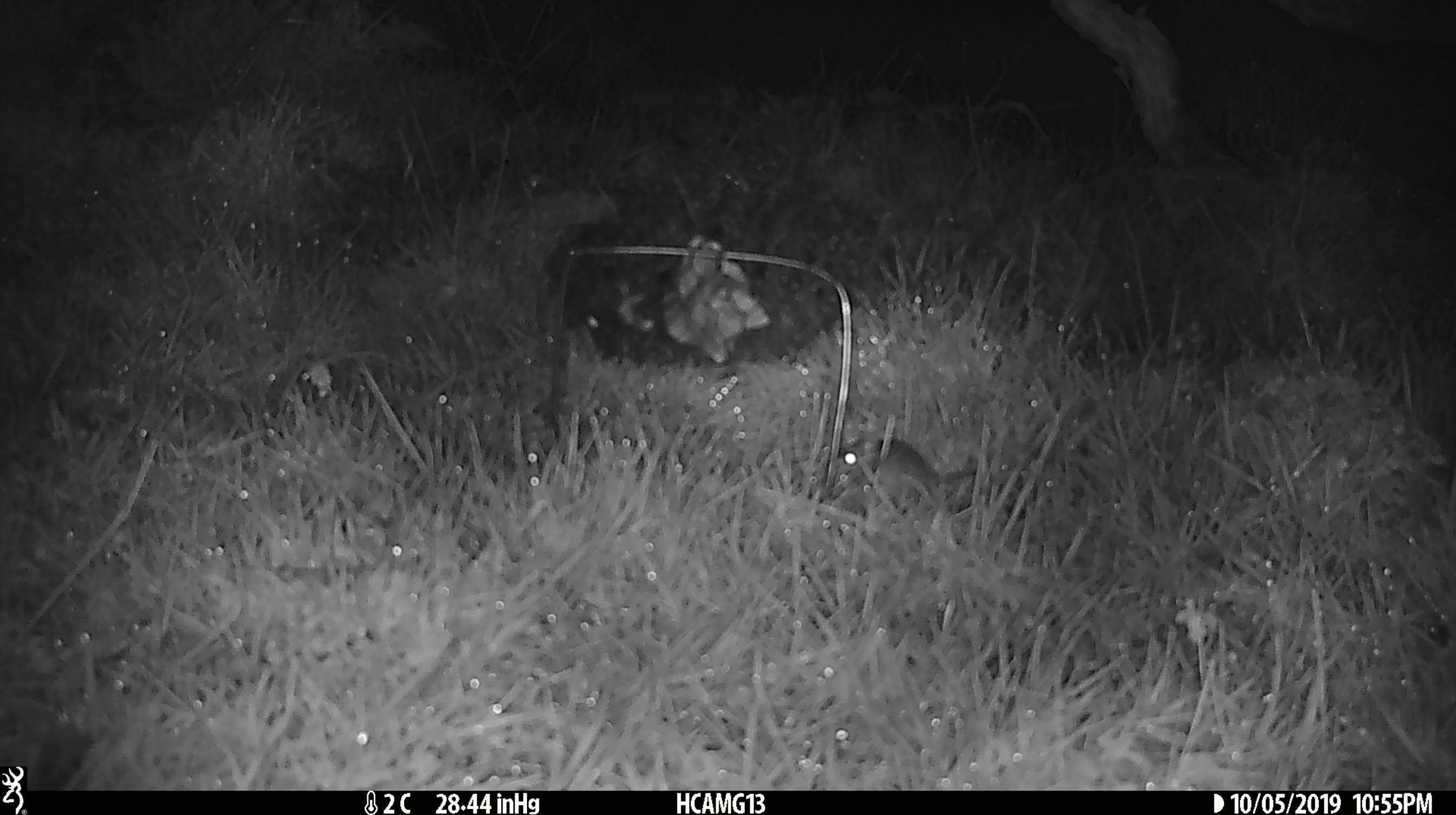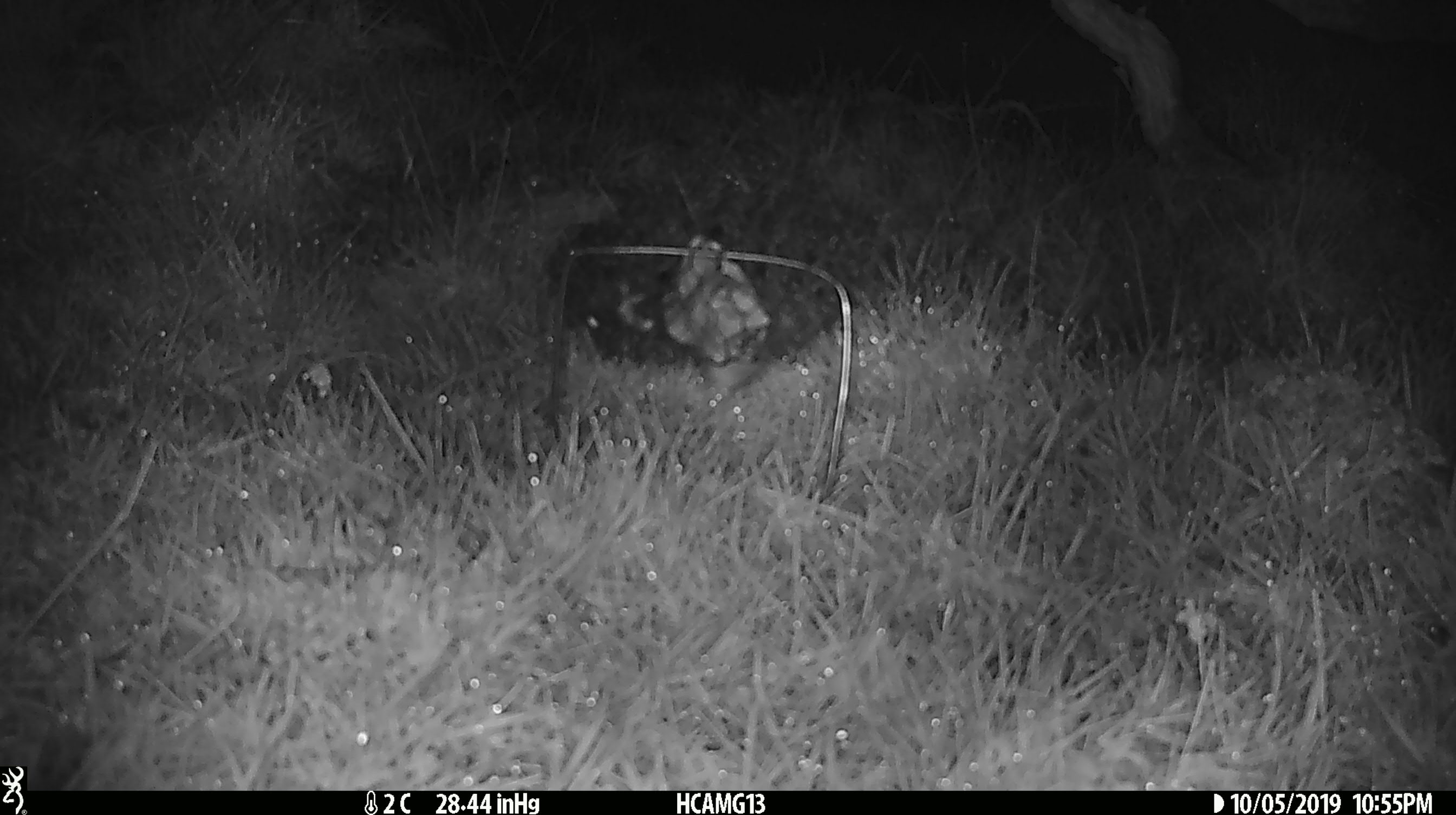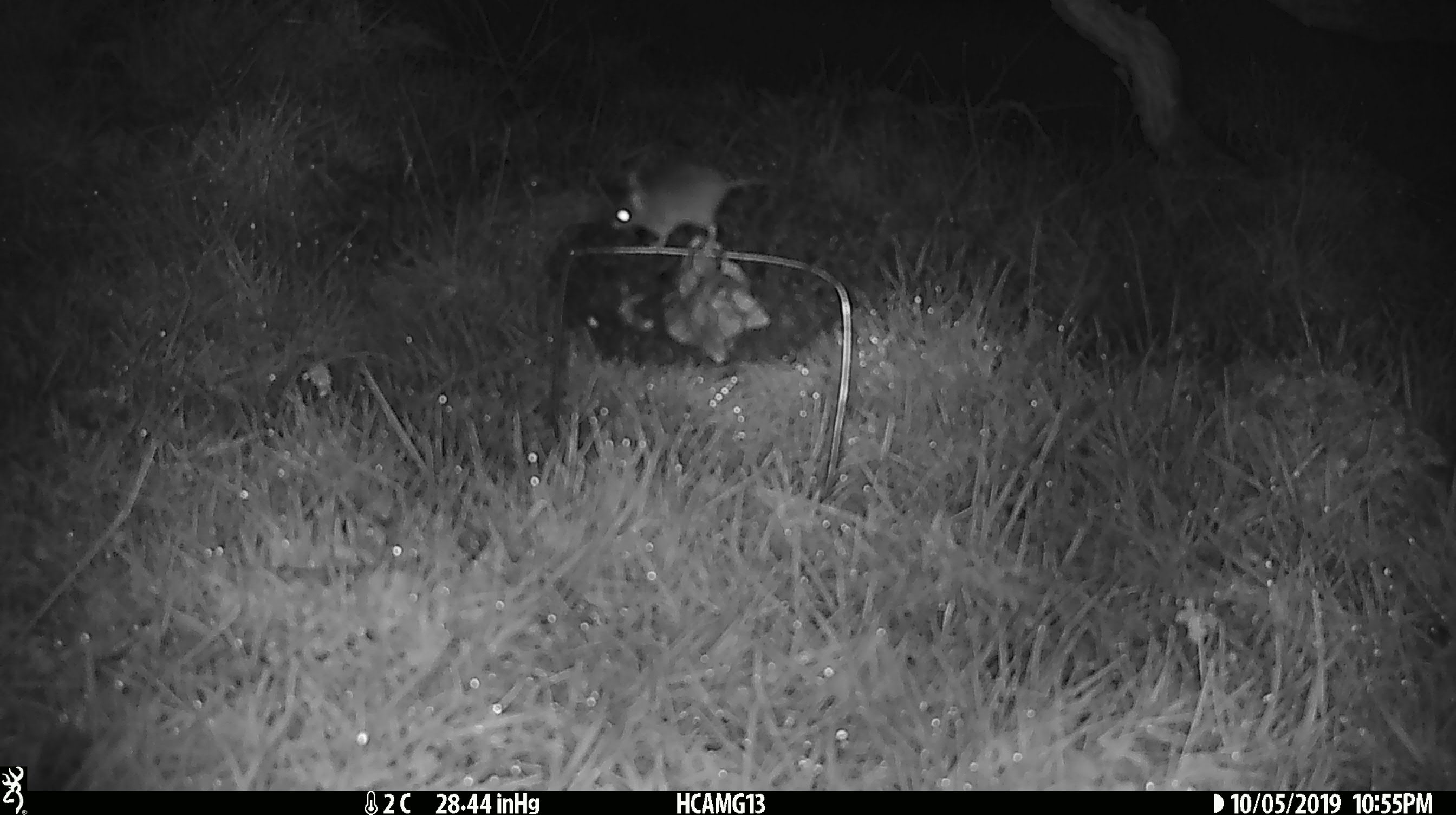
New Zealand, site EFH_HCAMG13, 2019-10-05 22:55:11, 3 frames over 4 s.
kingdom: Animalia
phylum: Chordata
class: Mammalia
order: Rodentia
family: Muridae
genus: Mus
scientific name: Mus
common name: mouse